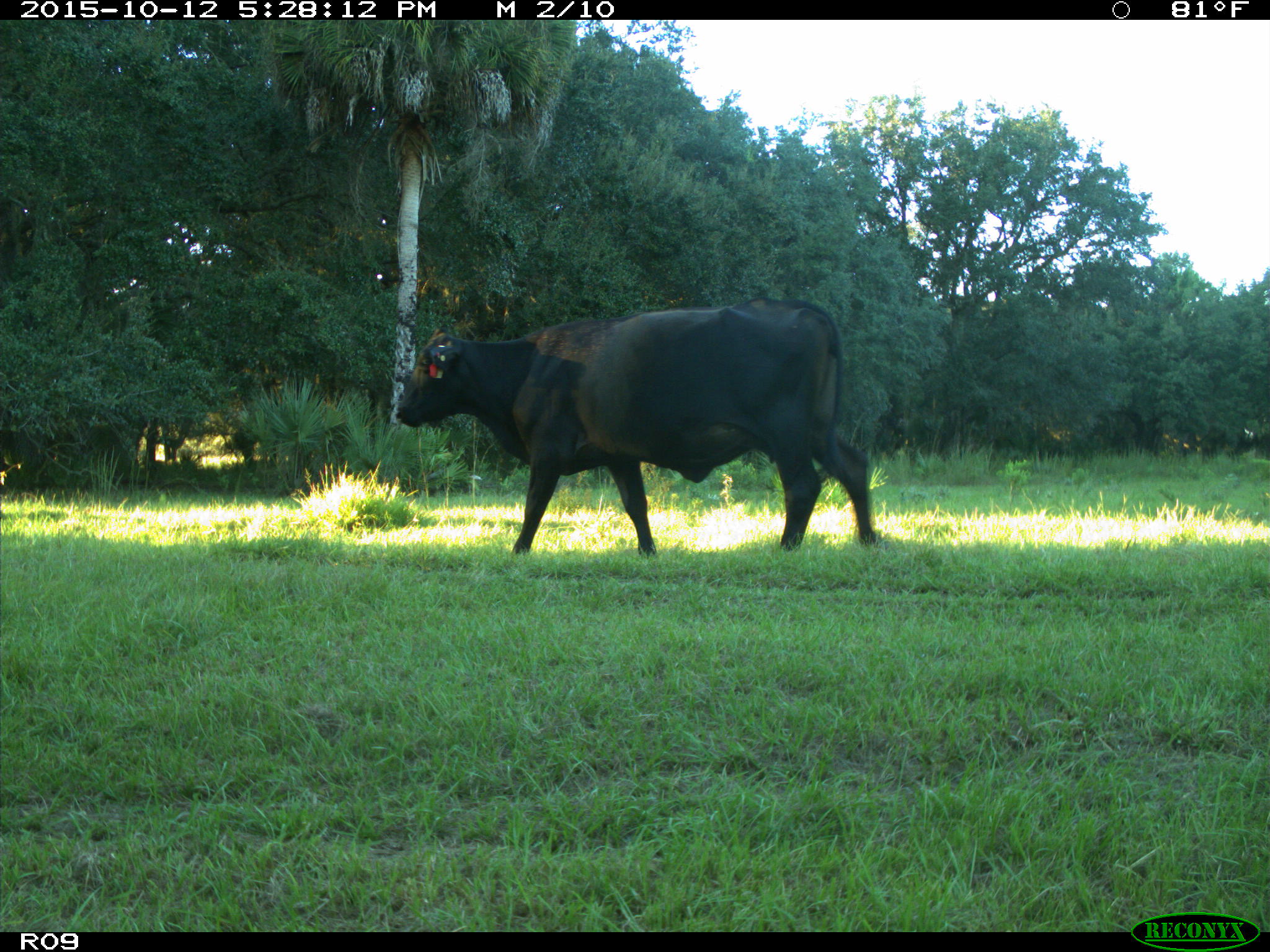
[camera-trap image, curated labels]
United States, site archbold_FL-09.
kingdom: Animalia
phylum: Chordata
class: Mammalia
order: Artiodactyla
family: Bovidae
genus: Bos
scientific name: Bos taurus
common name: domestic cow